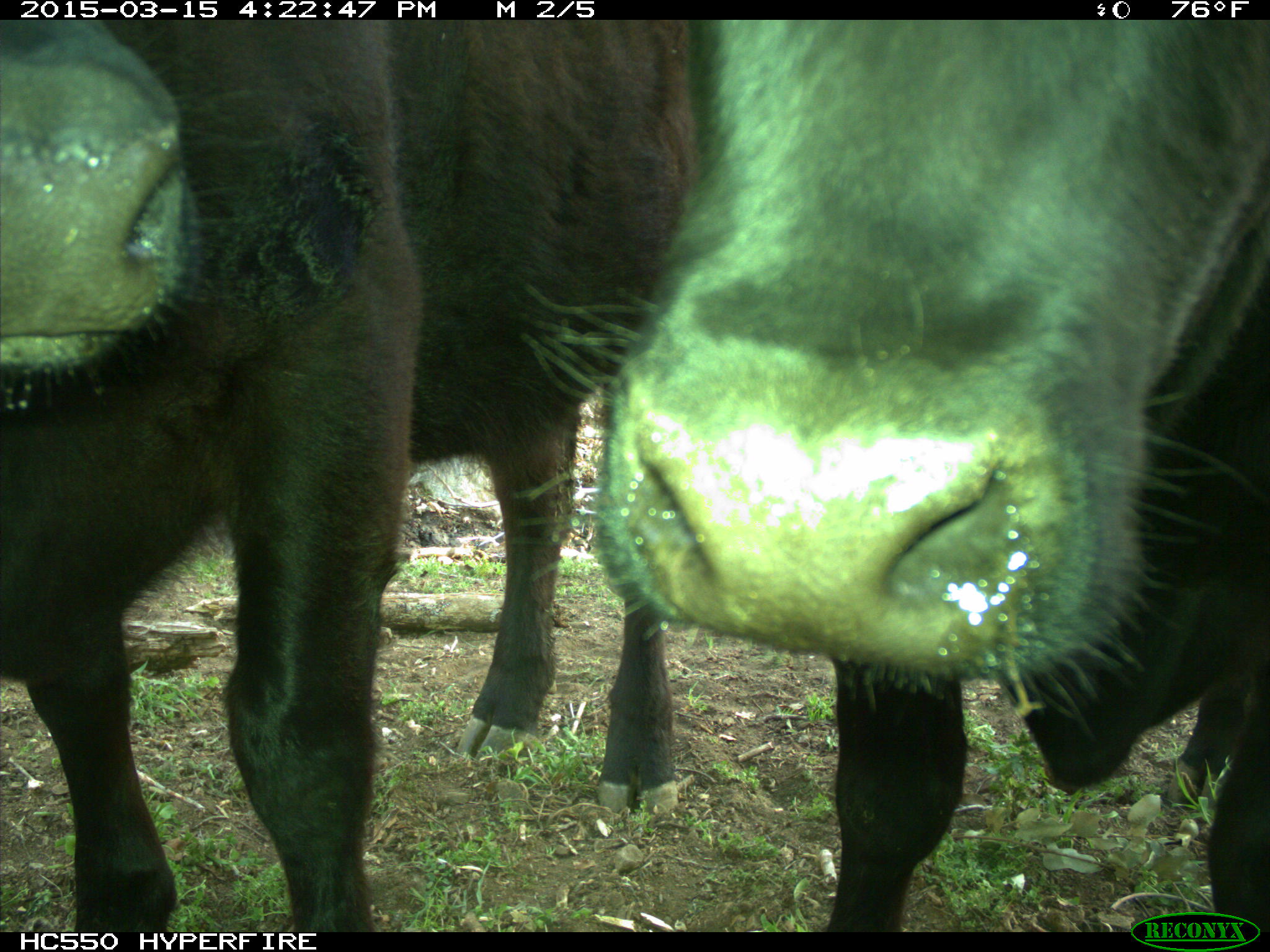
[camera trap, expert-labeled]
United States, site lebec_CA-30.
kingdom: Animalia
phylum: Chordata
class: Mammalia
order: Artiodactyla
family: Bovidae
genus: Bos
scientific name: Bos taurus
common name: domestic cow